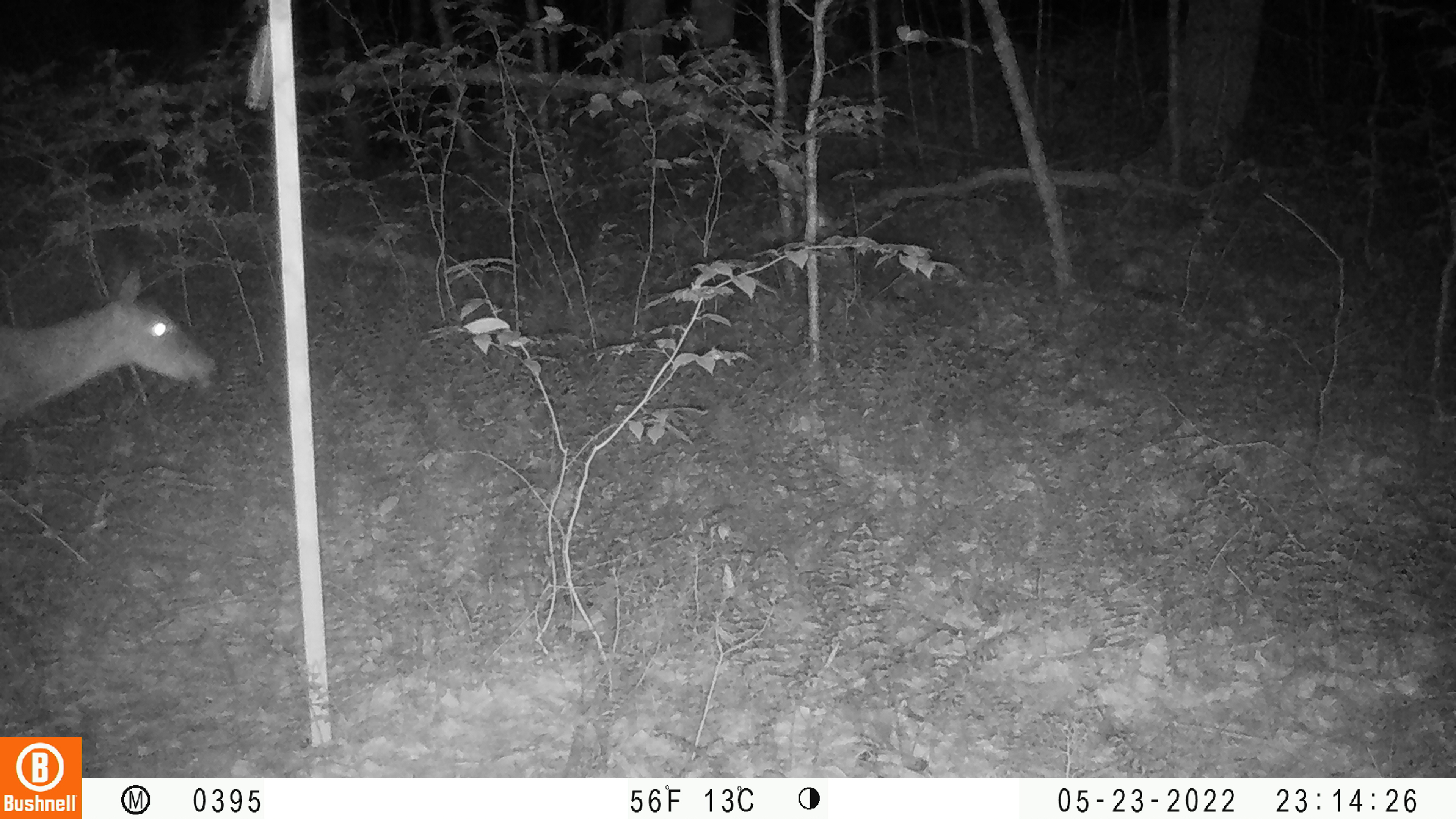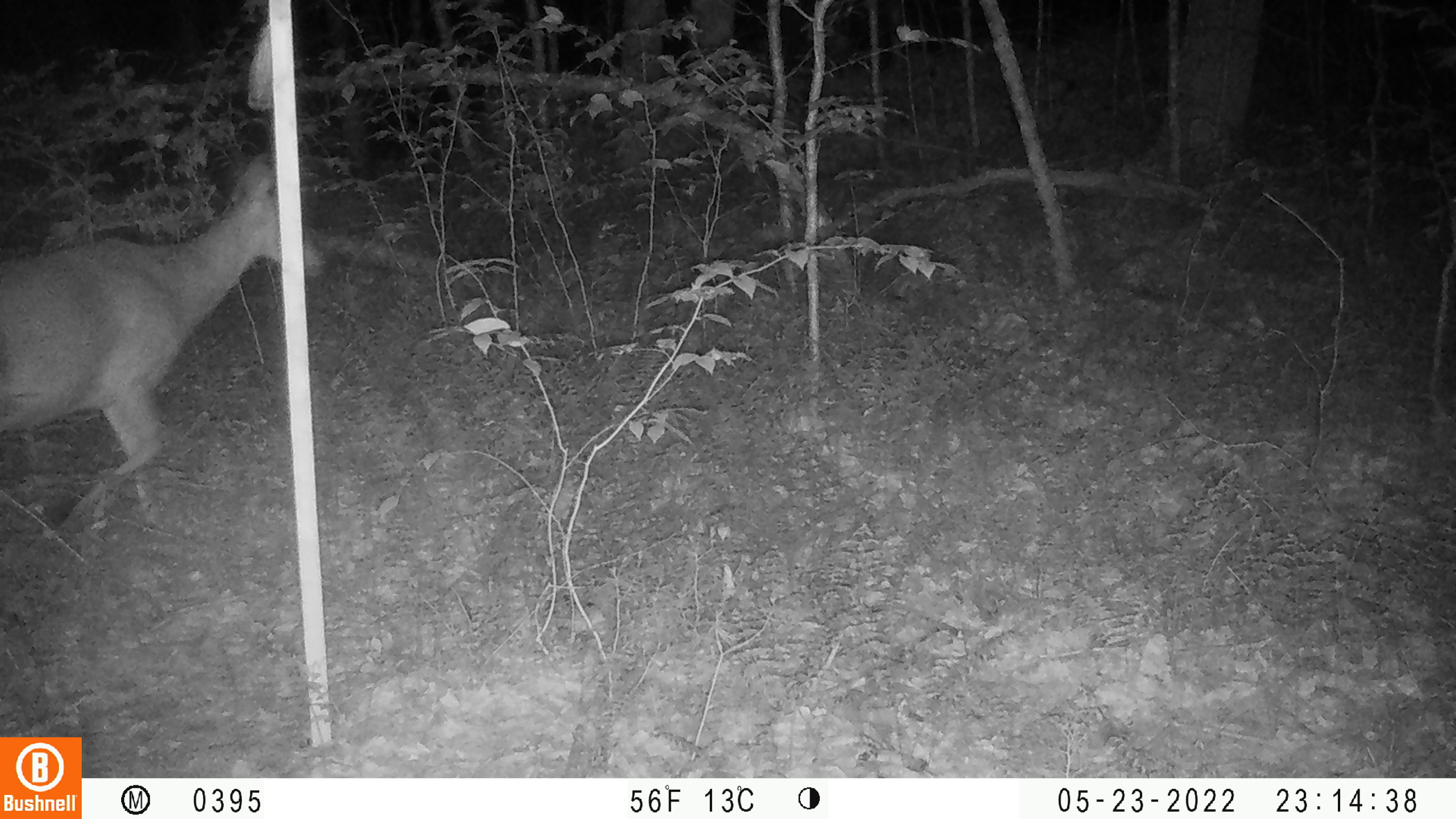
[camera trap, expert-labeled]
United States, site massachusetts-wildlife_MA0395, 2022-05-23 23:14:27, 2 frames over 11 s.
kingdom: Animalia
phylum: Chordata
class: Mammalia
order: Artiodactyla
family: Cervidae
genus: Odocoileus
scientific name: Odocoileus virginianus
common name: white-tailed deer